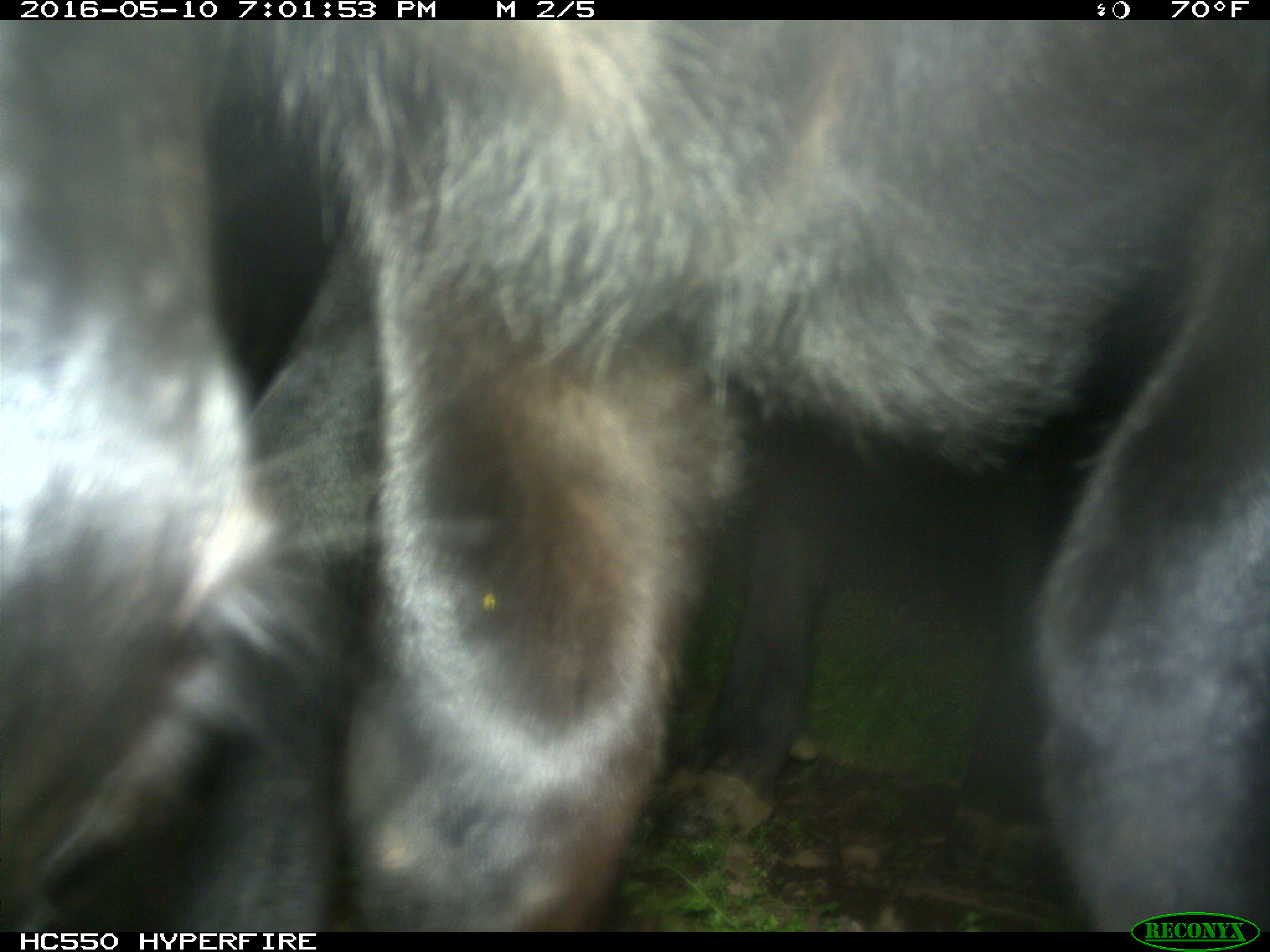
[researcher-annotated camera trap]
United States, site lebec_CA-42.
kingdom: Animalia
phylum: Chordata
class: Mammalia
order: Artiodactyla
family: Bovidae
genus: Bos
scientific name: Bos taurus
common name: domestic cow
Bos taurus (domestic cow).